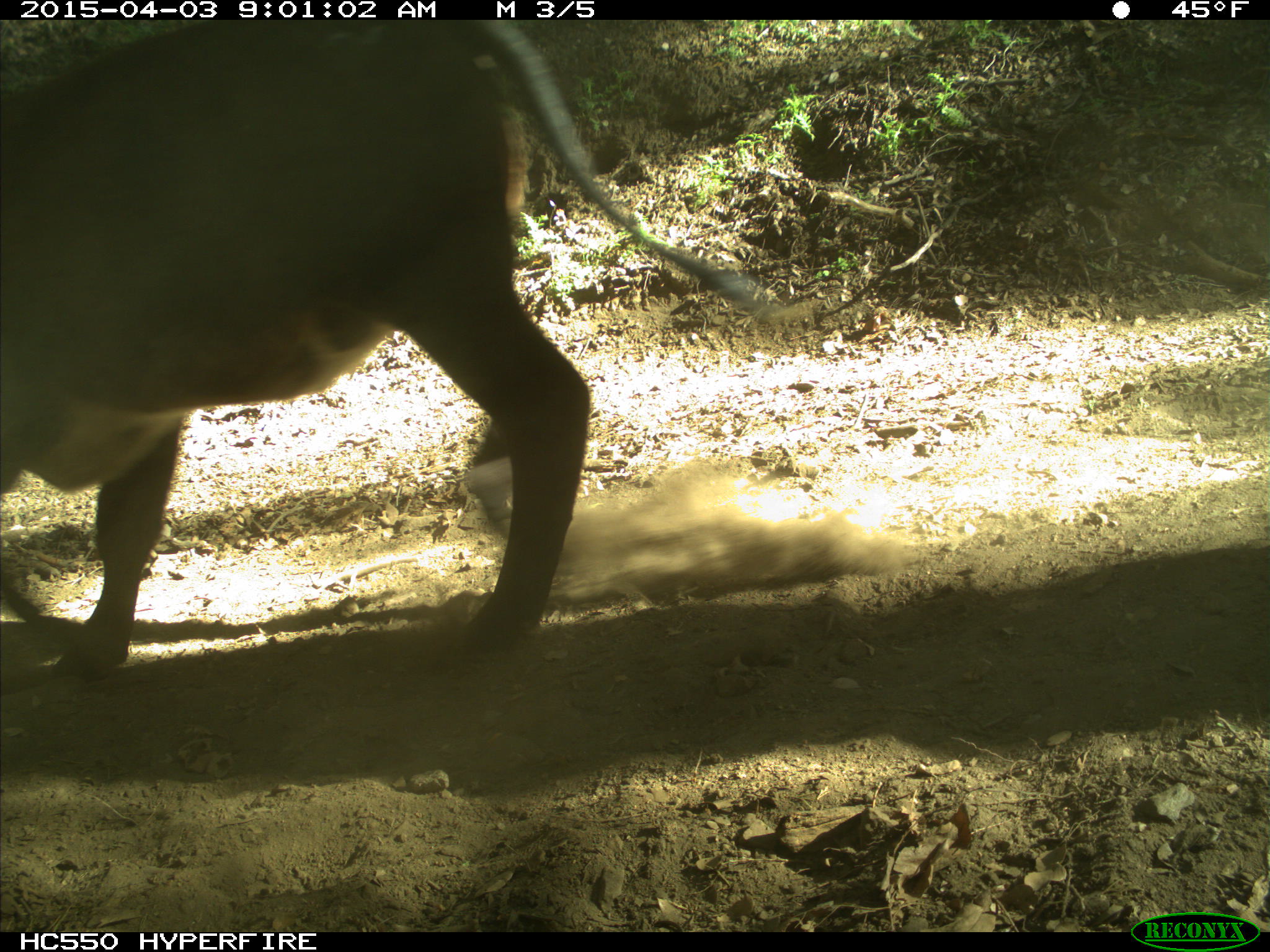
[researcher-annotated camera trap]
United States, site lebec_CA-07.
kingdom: Animalia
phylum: Chordata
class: Mammalia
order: Artiodactyla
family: Bovidae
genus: Bos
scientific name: Bos taurus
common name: domestic cow